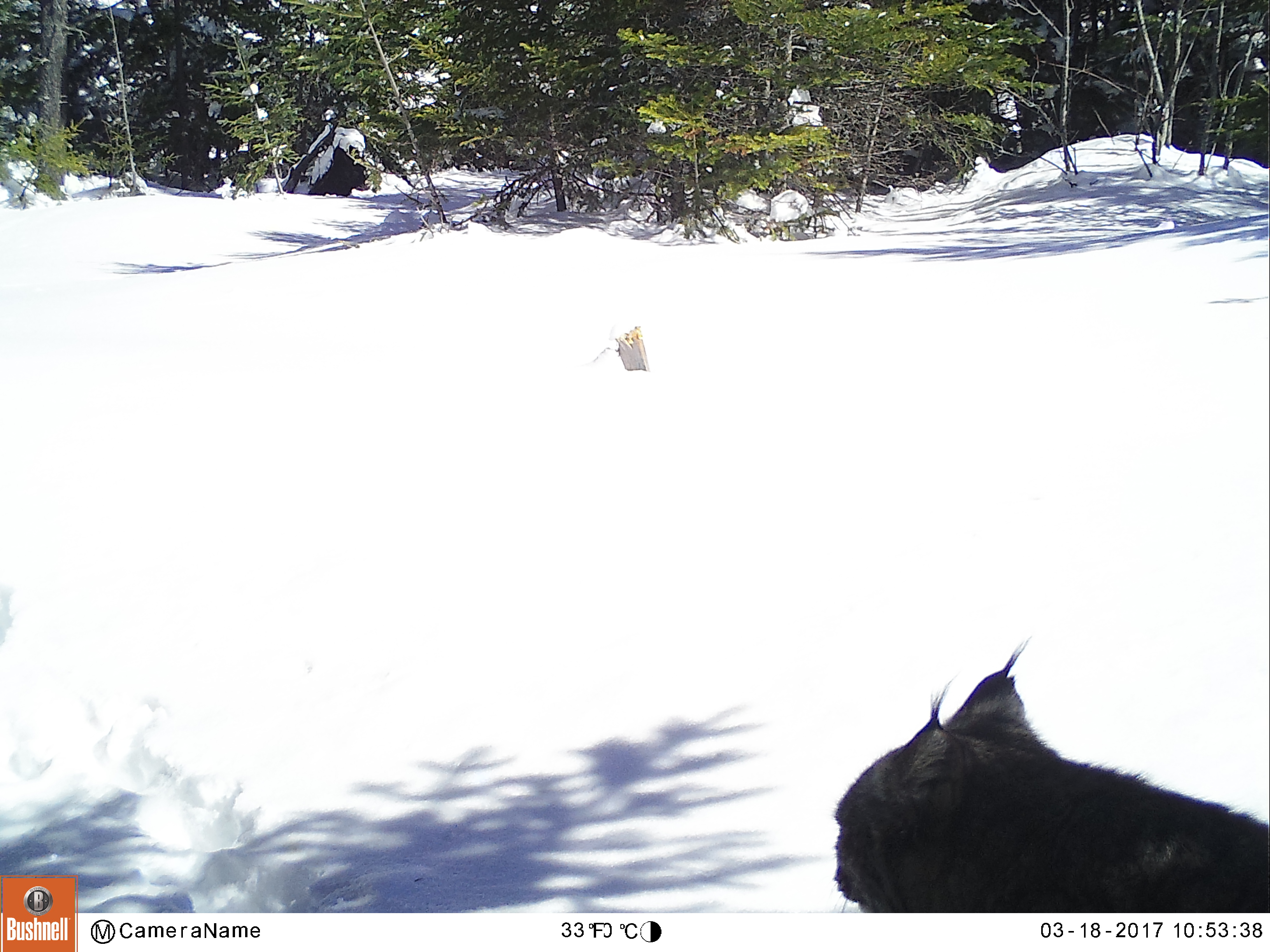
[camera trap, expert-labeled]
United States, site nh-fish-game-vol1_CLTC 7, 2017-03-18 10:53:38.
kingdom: Animalia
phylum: Chordata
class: Mammalia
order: Carnivora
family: Felidae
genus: Lynx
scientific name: Lynx canadensis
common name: canada lynx